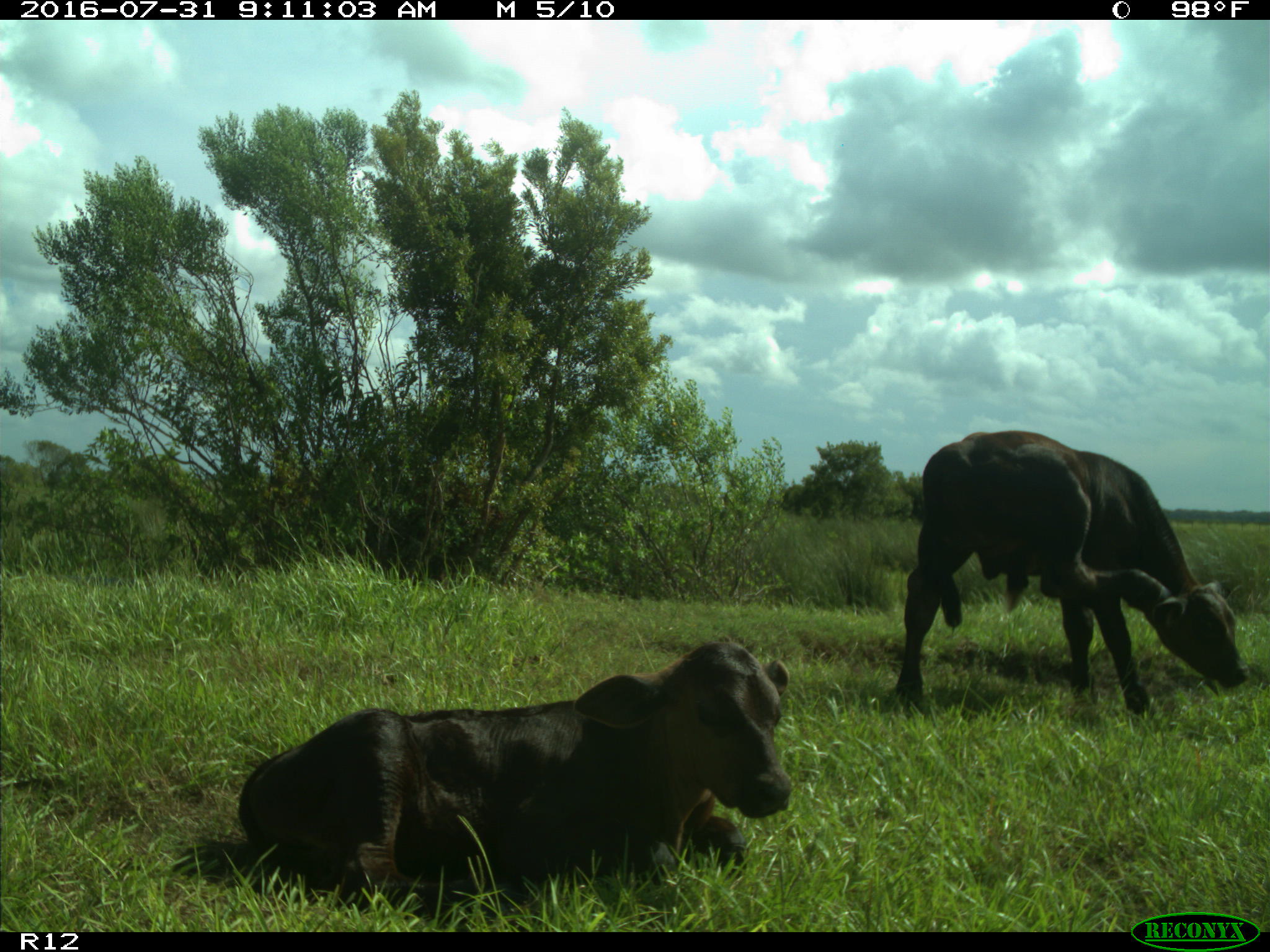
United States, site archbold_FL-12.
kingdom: Animalia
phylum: Chordata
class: Mammalia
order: Artiodactyla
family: Bovidae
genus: Bos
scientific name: Bos taurus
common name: domestic cow